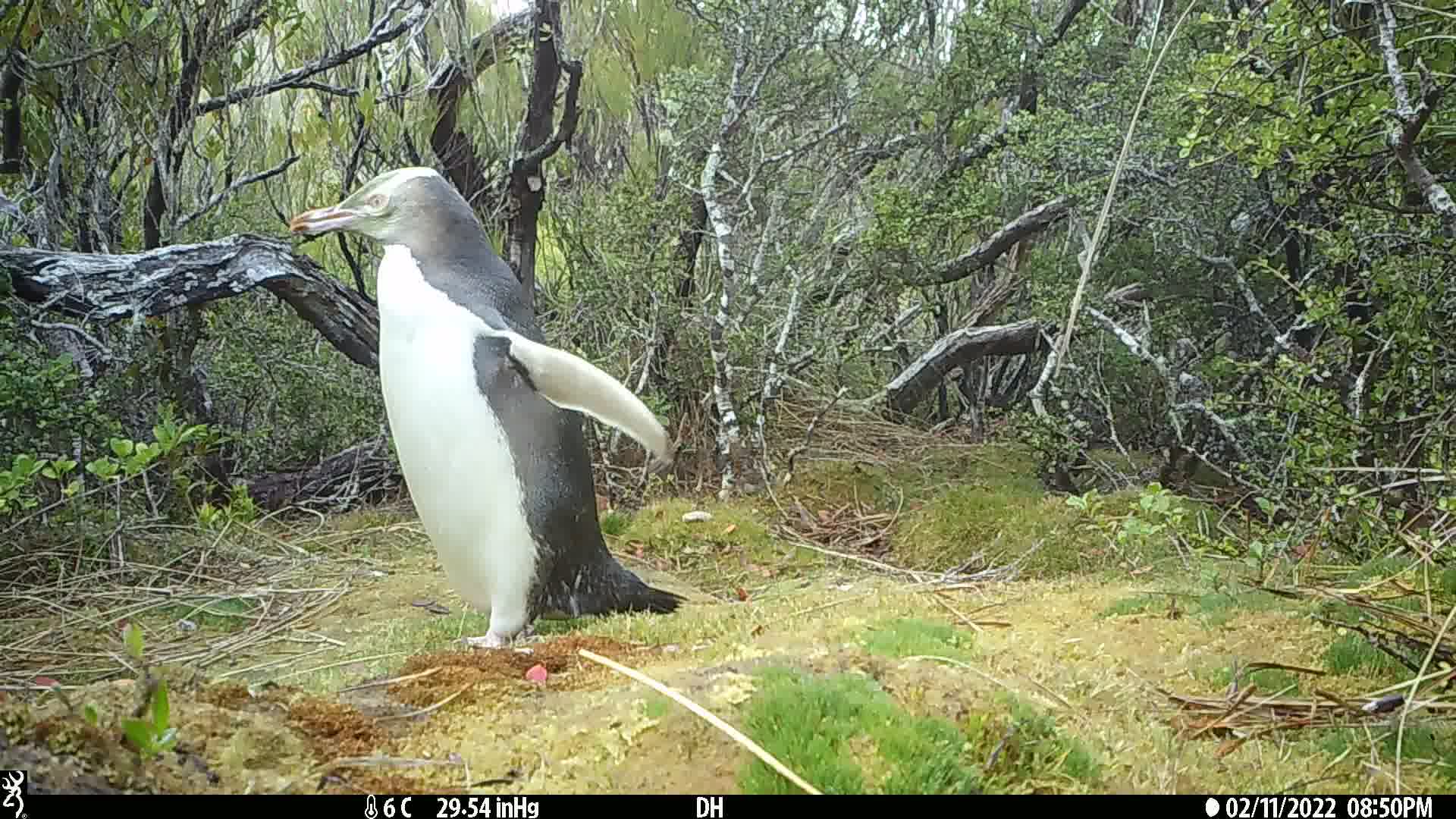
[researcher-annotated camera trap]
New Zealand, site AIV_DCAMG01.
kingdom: Animalia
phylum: Chordata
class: Aves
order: Sphenisciformes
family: Spheniscidae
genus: Megadyptes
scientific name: Megadyptes antipodes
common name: yellow-eyed penguin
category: yellow eyed penguin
Yellow eyed penguin (yellow-eyed penguin) (Megadyptes antipodes).